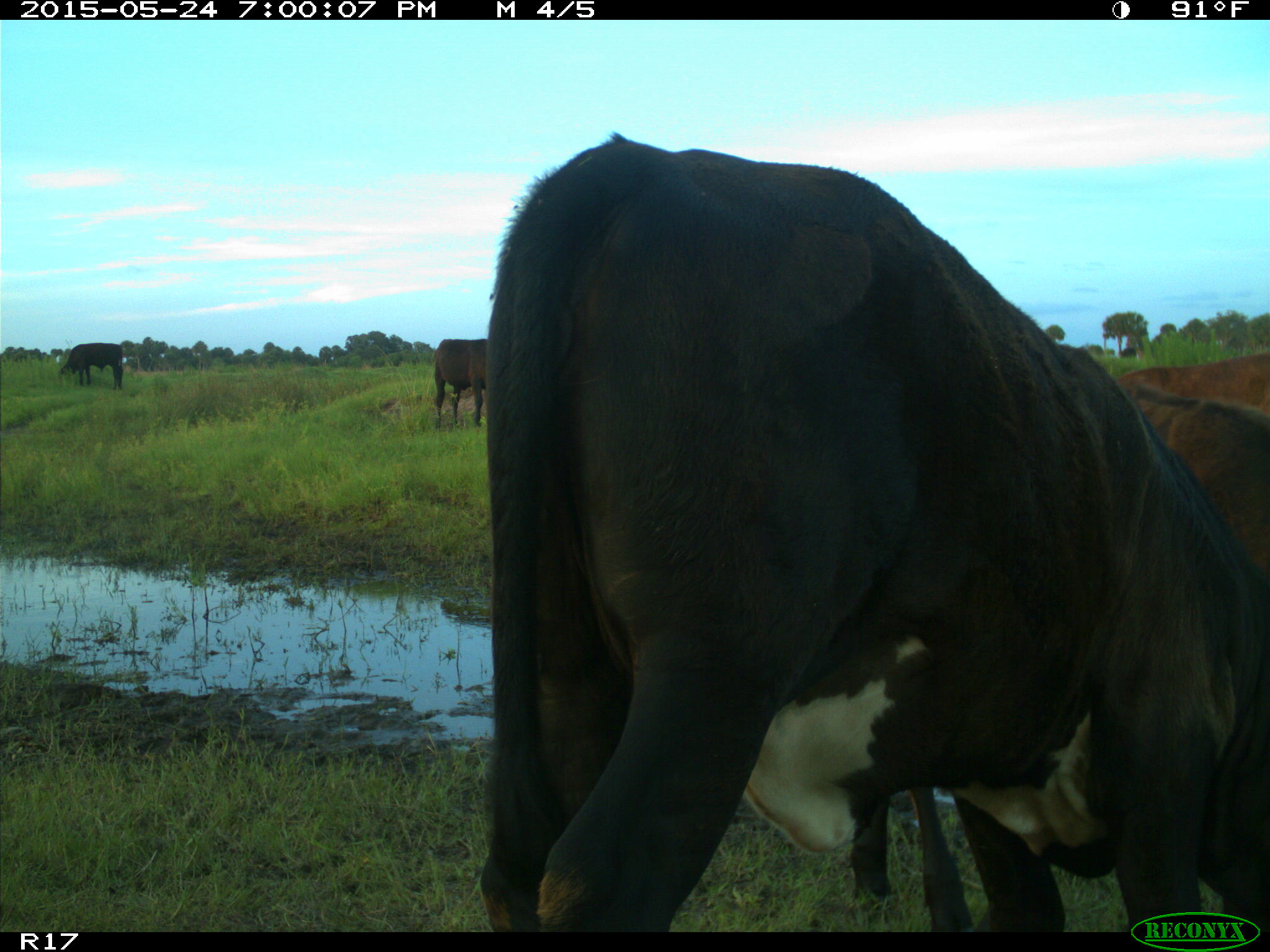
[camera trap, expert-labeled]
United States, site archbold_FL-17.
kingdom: Animalia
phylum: Chordata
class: Mammalia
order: Artiodactyla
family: Bovidae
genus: Bos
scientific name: Bos taurus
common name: domestic cow